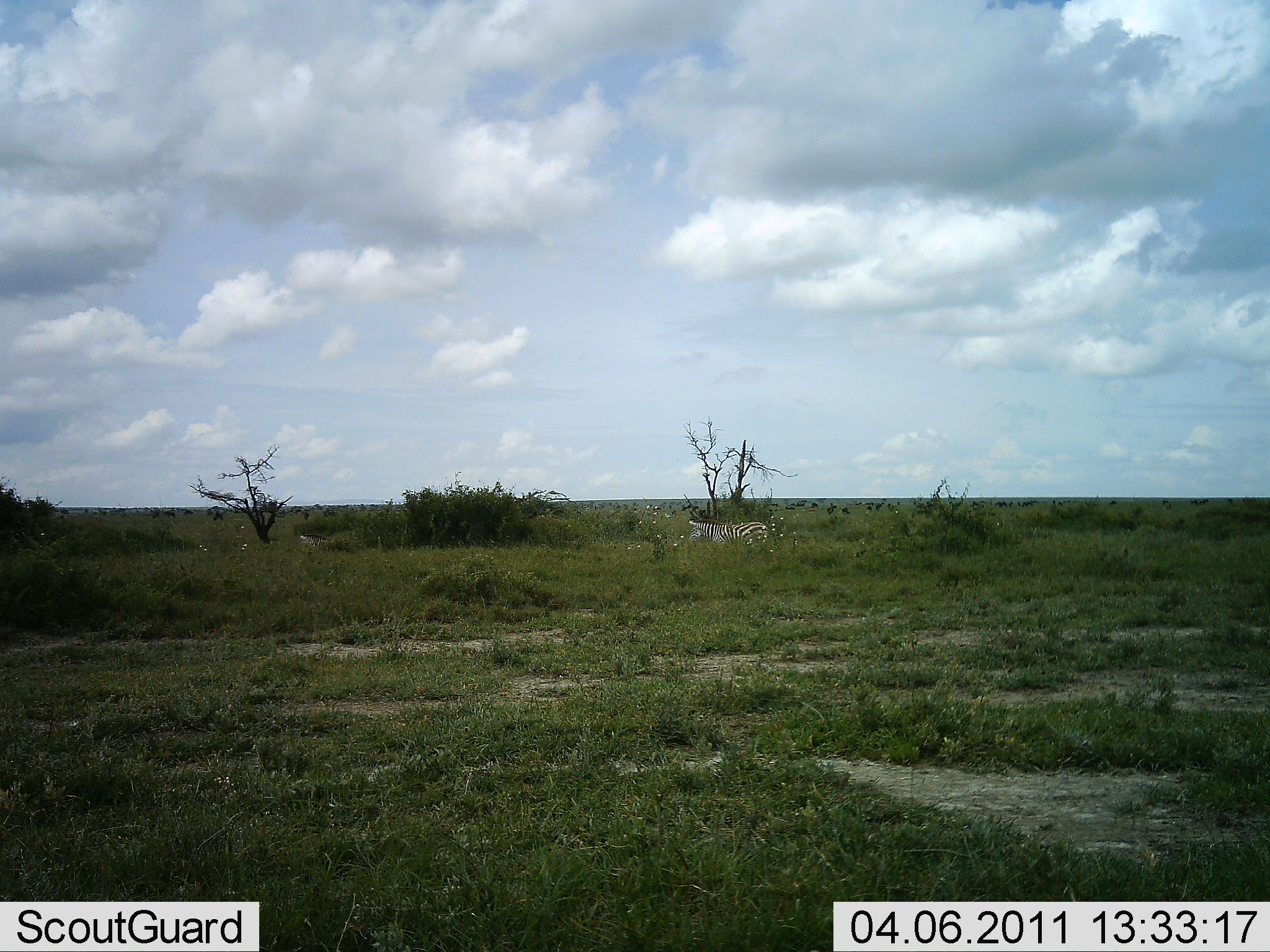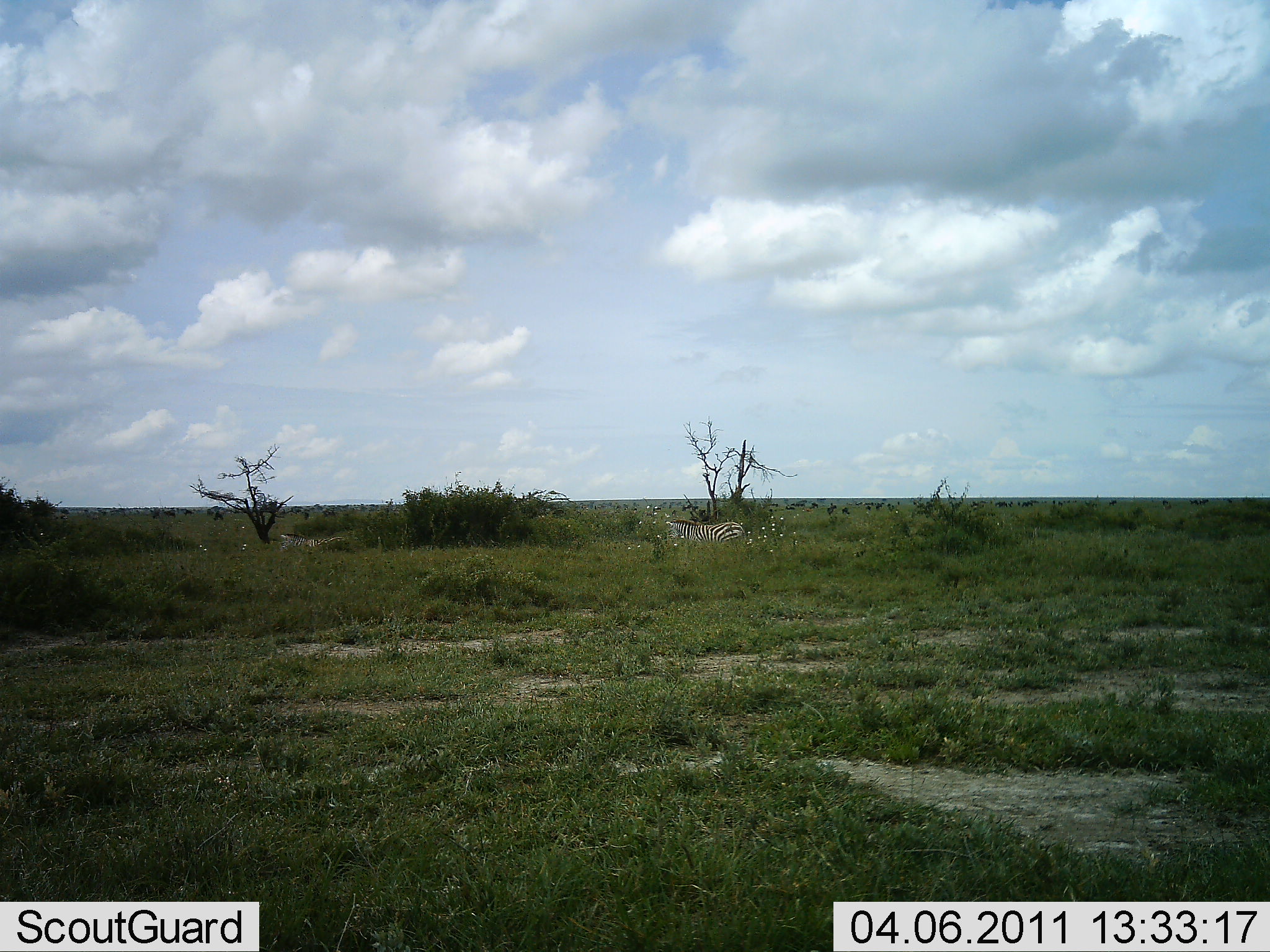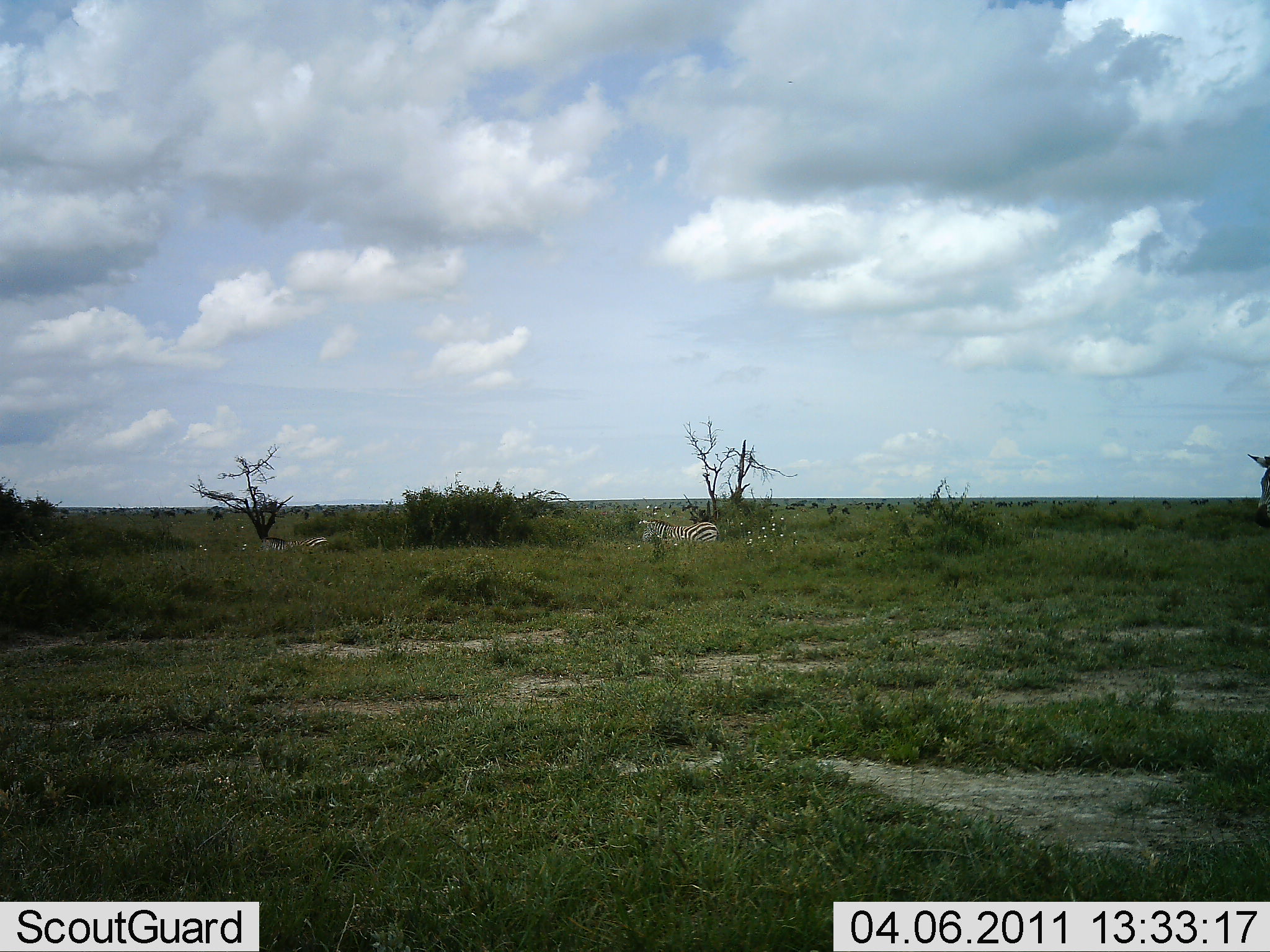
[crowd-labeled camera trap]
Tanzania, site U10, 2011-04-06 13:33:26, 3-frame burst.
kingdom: Animalia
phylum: Chordata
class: Mammalia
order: Perissodactyla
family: Equidae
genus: Equus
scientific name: Equus quagga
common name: plains zebra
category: zebra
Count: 3.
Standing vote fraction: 0%.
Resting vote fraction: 0%.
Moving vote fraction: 92%.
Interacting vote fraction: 8%.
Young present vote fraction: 0%.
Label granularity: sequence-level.